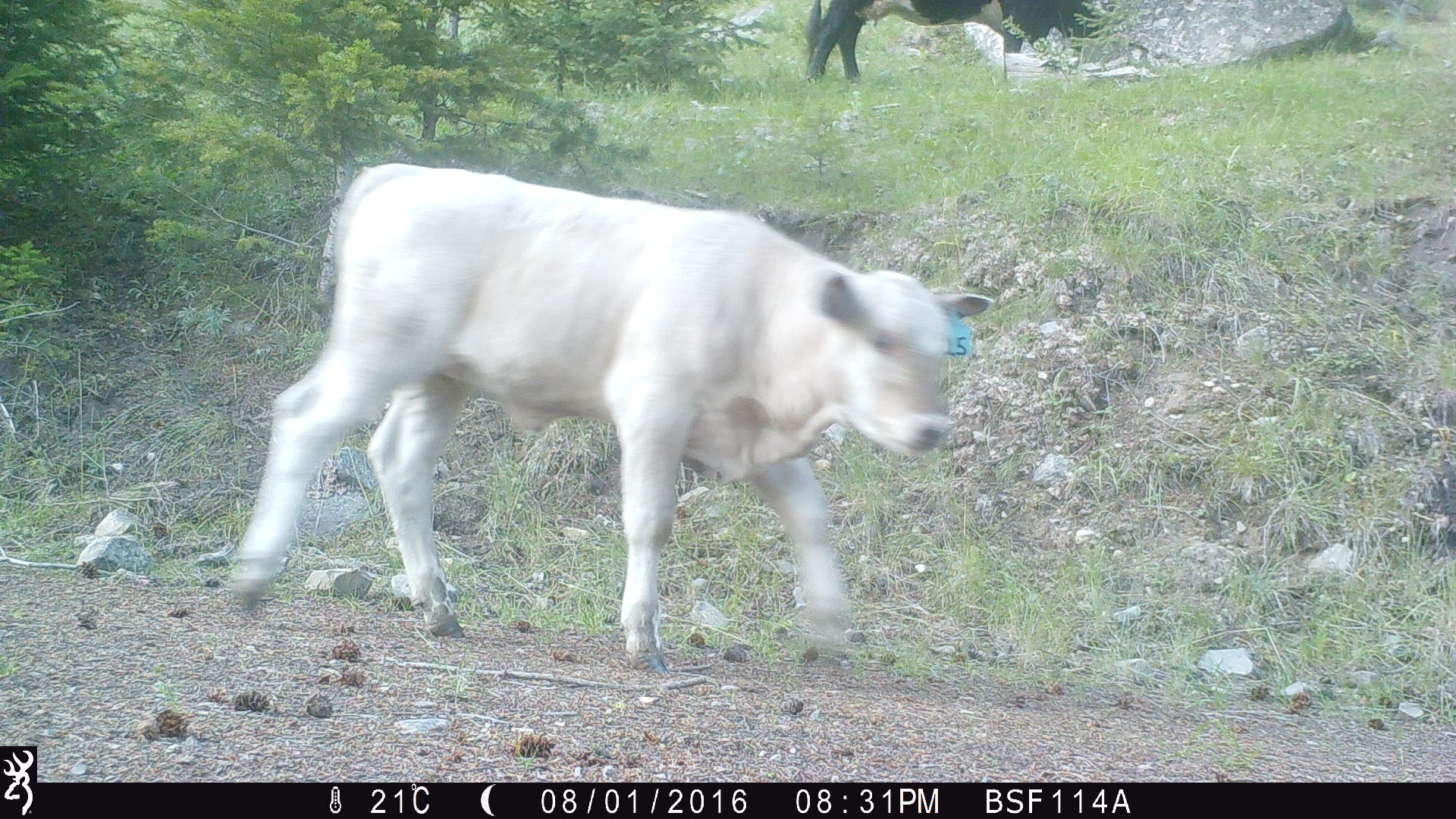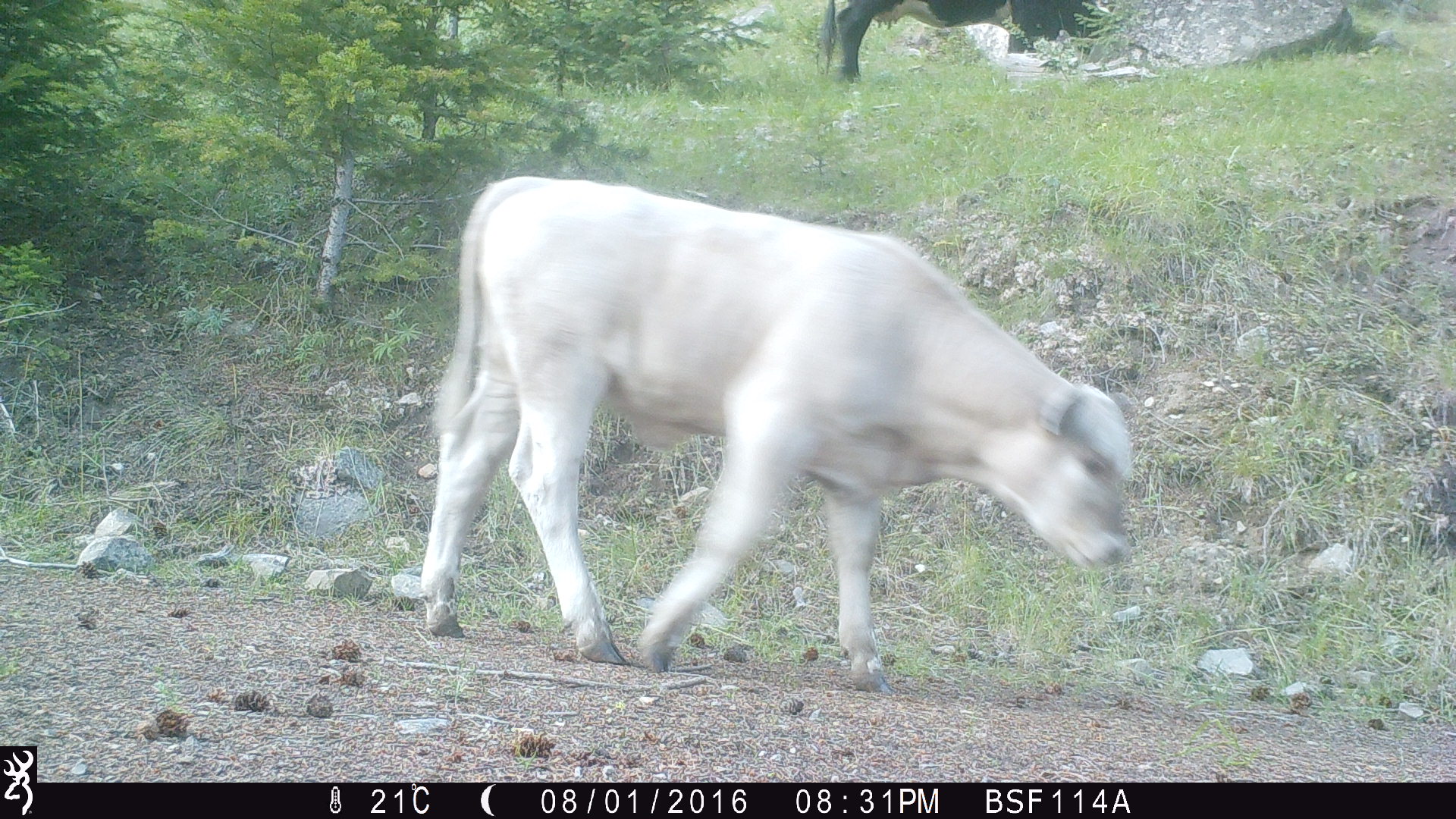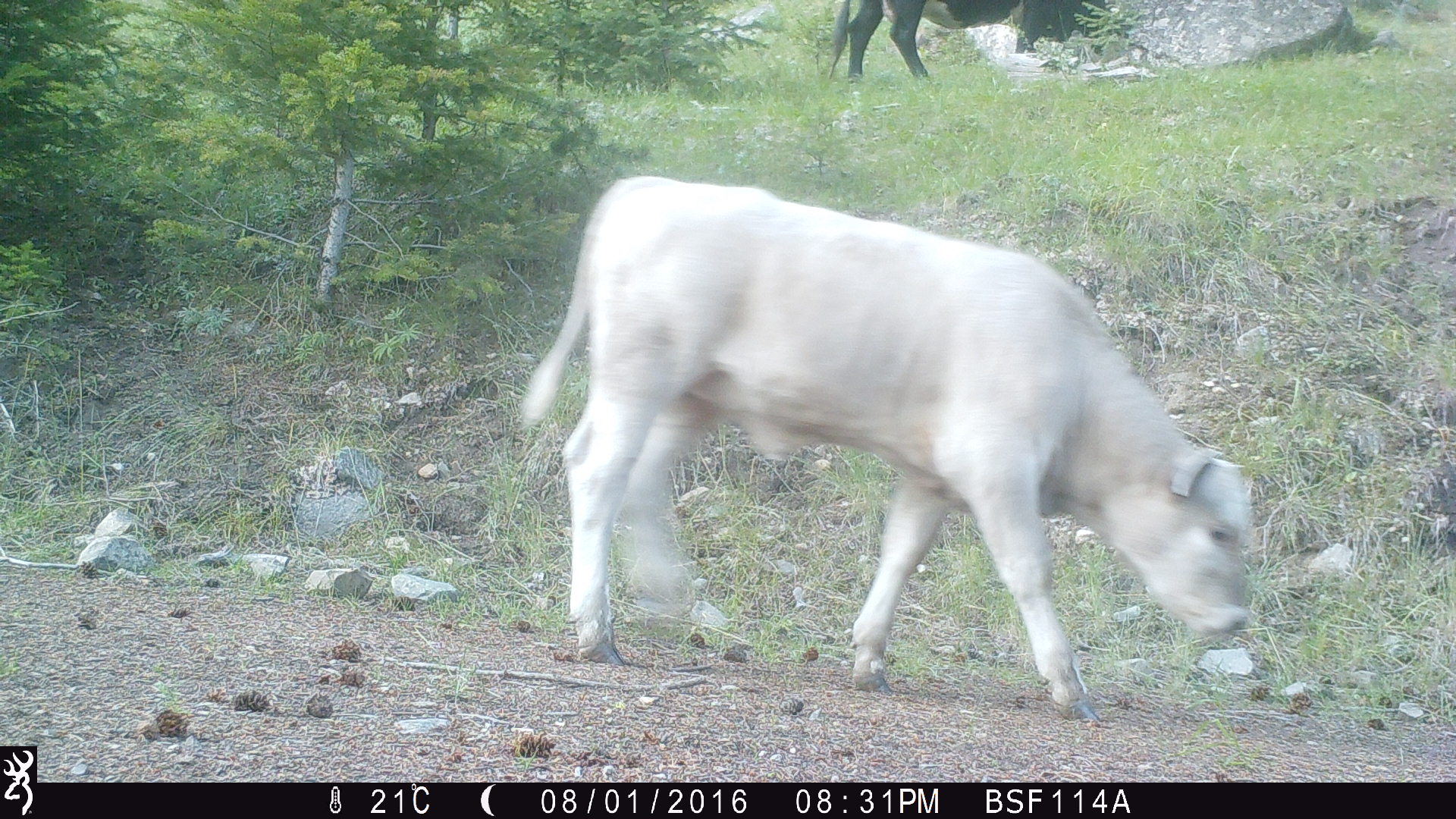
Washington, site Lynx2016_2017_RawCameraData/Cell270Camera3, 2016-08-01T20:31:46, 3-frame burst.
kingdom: Animalia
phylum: Chordata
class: Mammalia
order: Artiodactyla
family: Bovidae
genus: Bos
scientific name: Bos taurus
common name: domestic cattle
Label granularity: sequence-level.